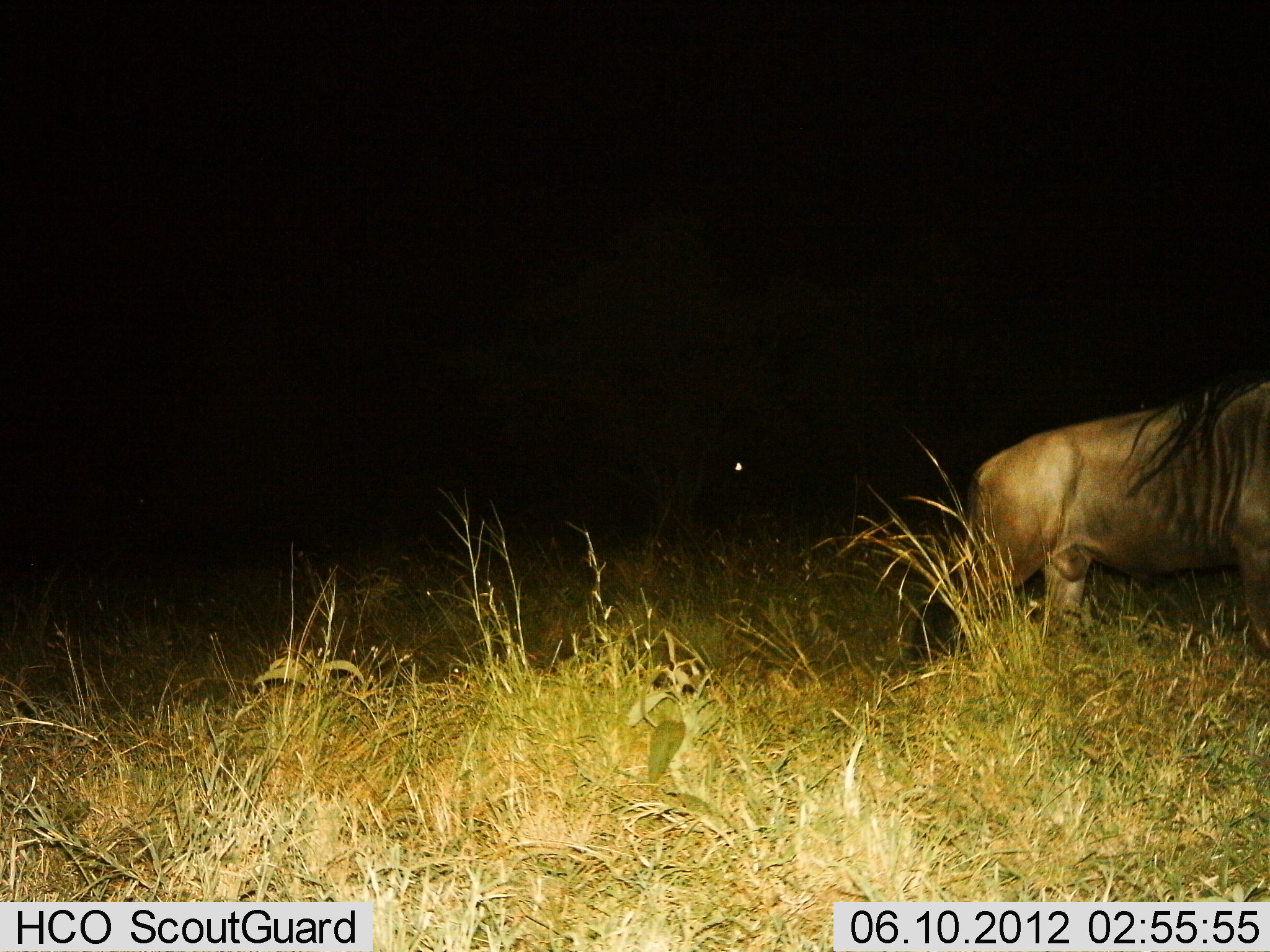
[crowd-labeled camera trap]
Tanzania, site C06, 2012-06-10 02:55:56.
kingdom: Animalia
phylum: Chordata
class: Mammalia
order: Artiodactyla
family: Bovidae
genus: Connochaetes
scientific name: Connochaetes taurinus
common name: blue wildebeest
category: wildebeest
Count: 1.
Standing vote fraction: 50%.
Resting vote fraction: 0%.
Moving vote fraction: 50%.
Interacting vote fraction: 0%.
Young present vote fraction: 0%.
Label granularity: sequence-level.